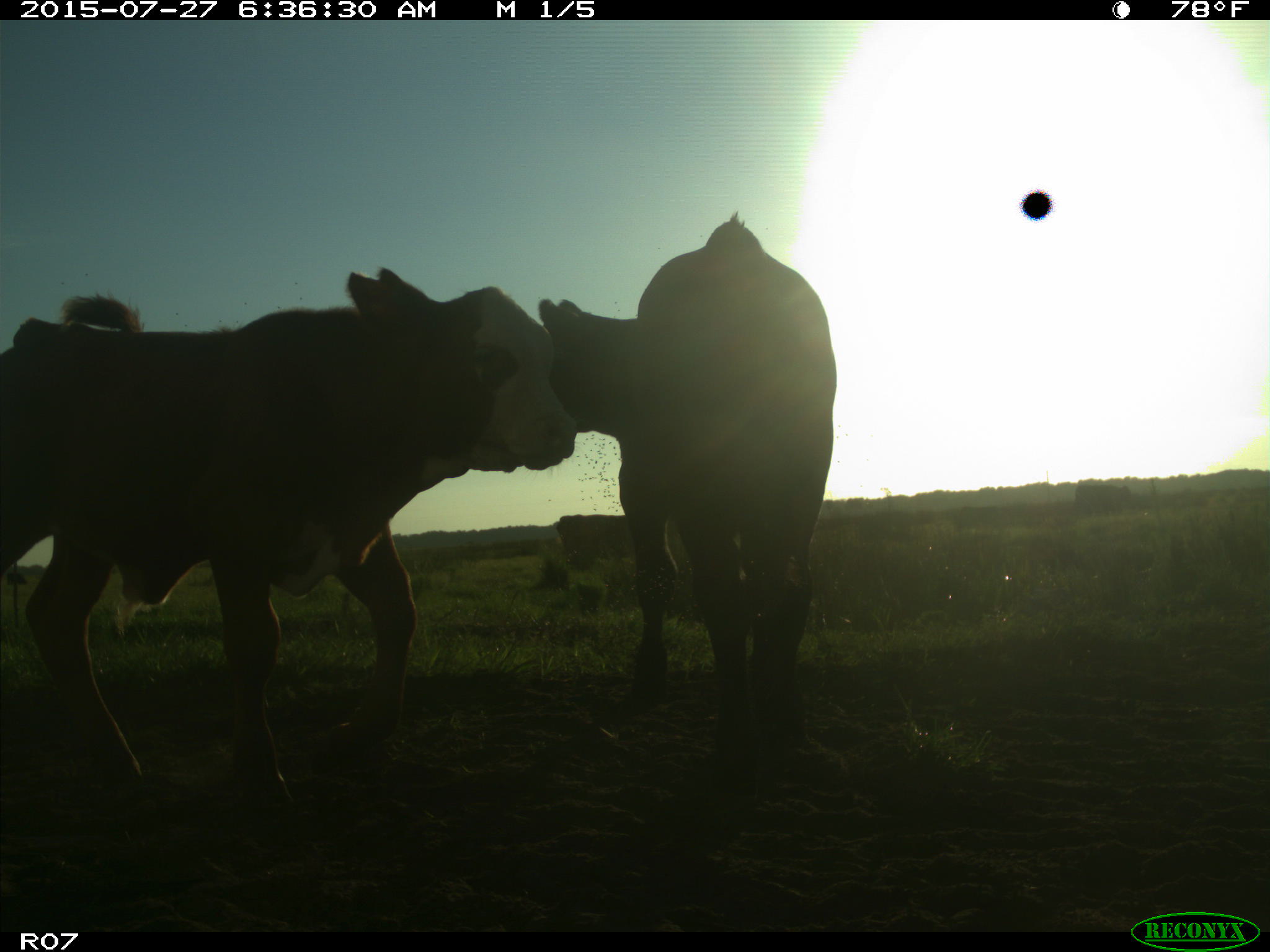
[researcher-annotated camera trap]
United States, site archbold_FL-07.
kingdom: Animalia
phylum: Chordata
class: Mammalia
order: Artiodactyla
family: Bovidae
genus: Bos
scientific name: Bos taurus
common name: domestic cow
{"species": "Bos taurus (domestic cow)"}